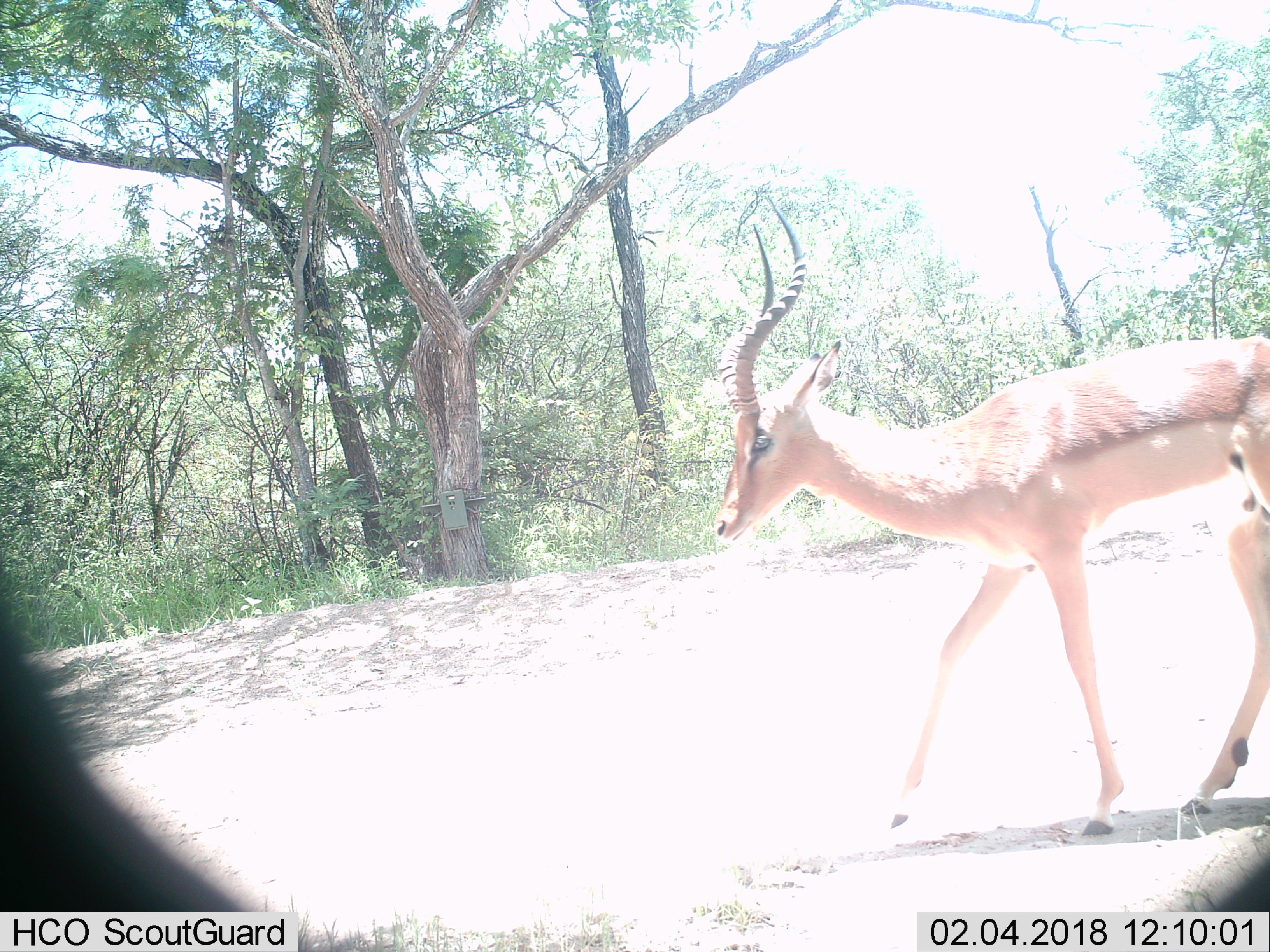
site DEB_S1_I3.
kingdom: Animalia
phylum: Chordata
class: Mammalia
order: Artiodactyla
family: Bovidae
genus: Aepyceros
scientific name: Aepyceros melampus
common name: impala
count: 1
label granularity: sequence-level